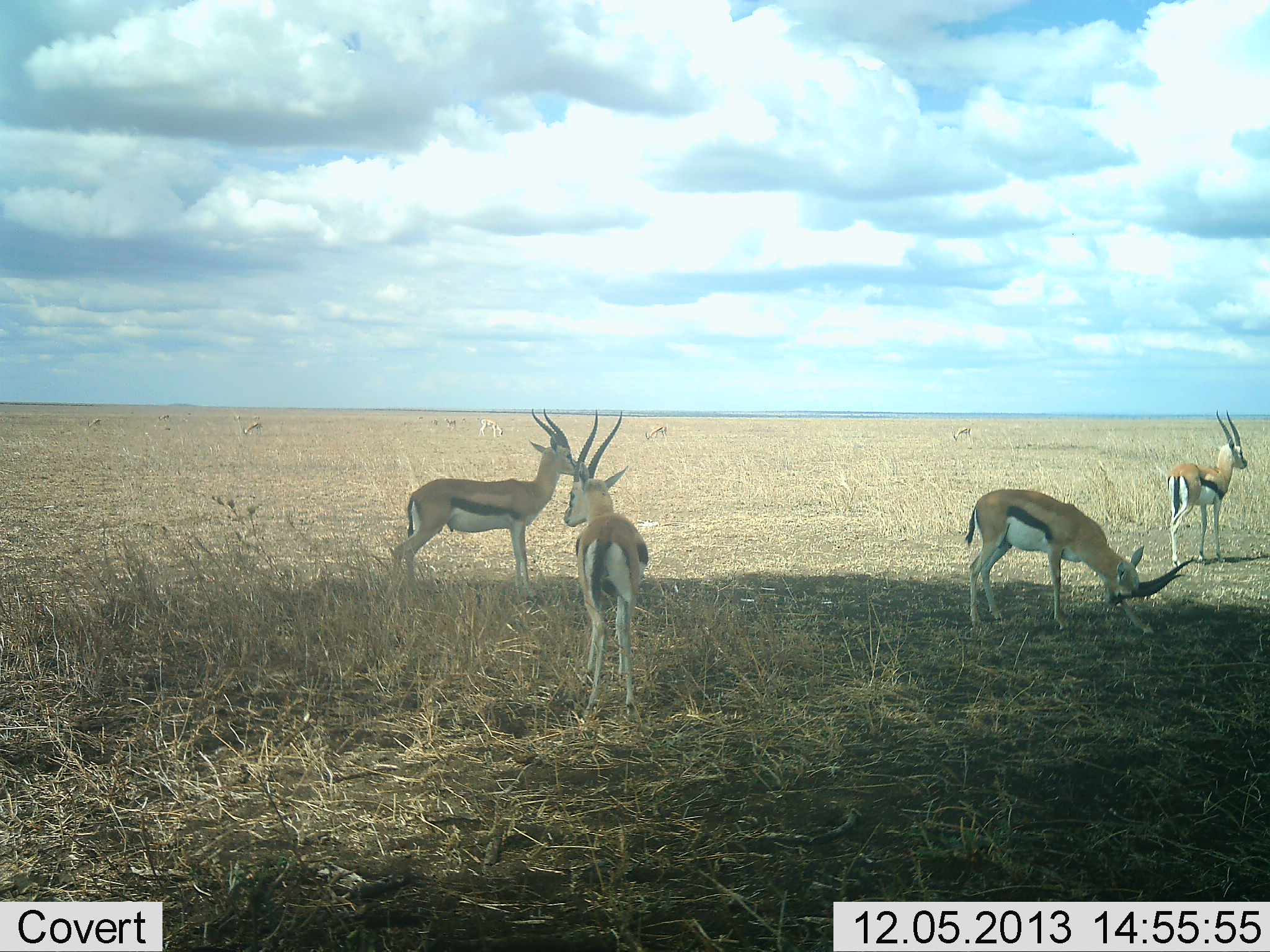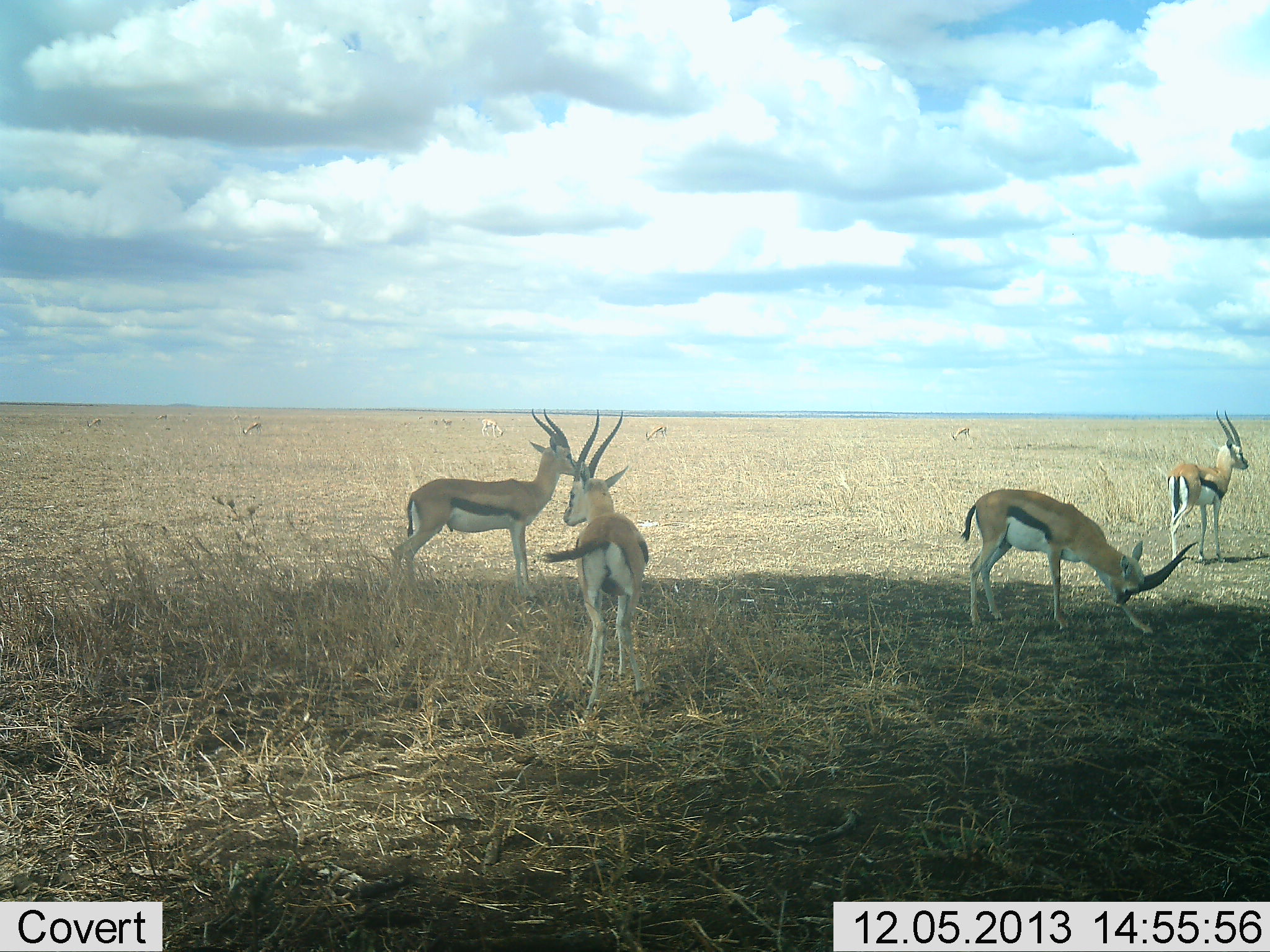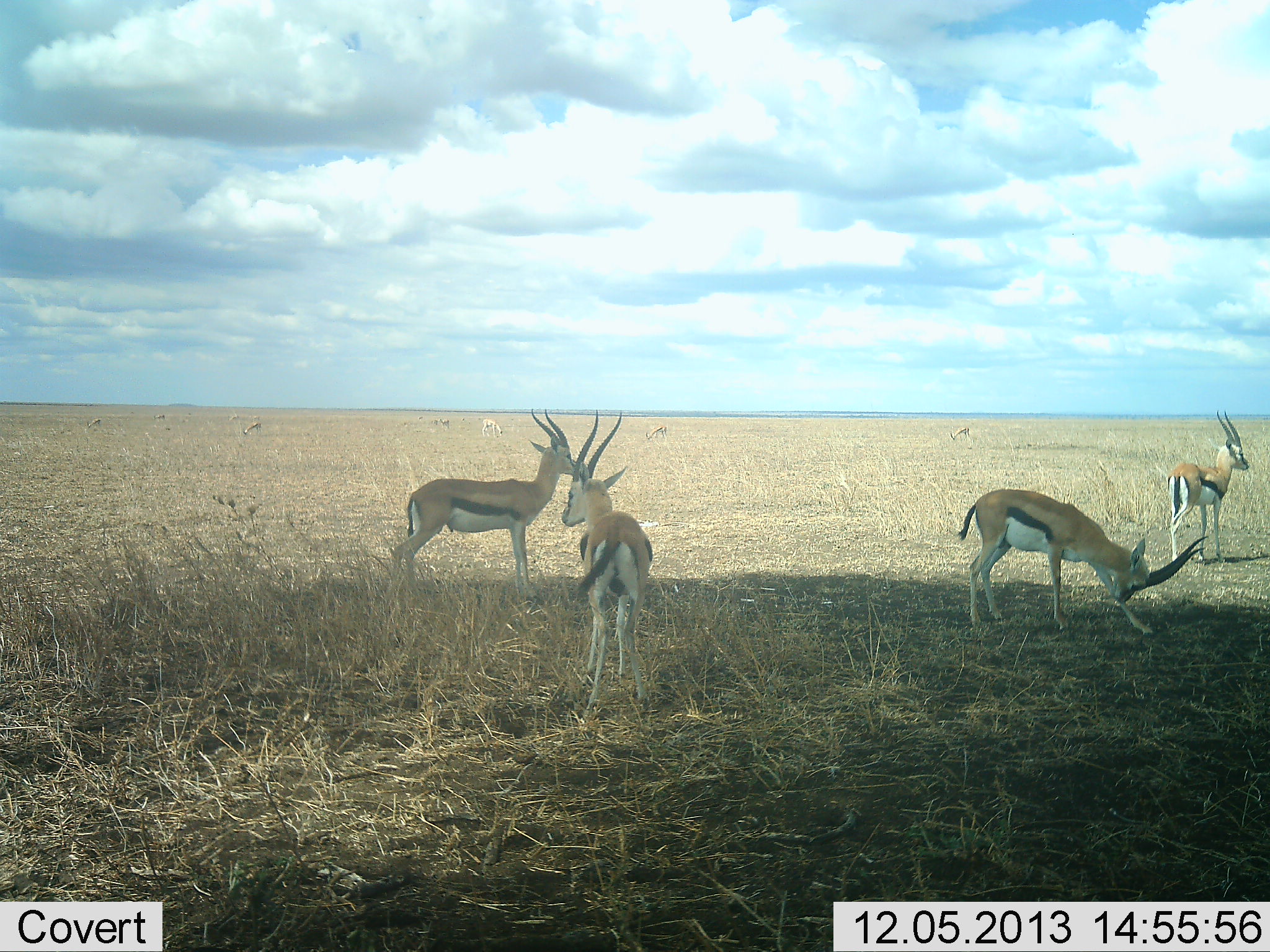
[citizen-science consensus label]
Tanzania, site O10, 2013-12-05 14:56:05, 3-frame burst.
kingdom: Animalia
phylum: Chordata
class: Mammalia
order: Artiodactyla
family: Bovidae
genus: Eudorcas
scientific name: Eudorcas thomsonii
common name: thomson's gazelle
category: gazellethomsons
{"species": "gazellethomsons (thomson's gazelle) (Eudorcas thomsonii)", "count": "9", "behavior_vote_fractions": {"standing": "100%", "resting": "0%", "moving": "0%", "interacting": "0%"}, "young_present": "0%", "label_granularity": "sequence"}